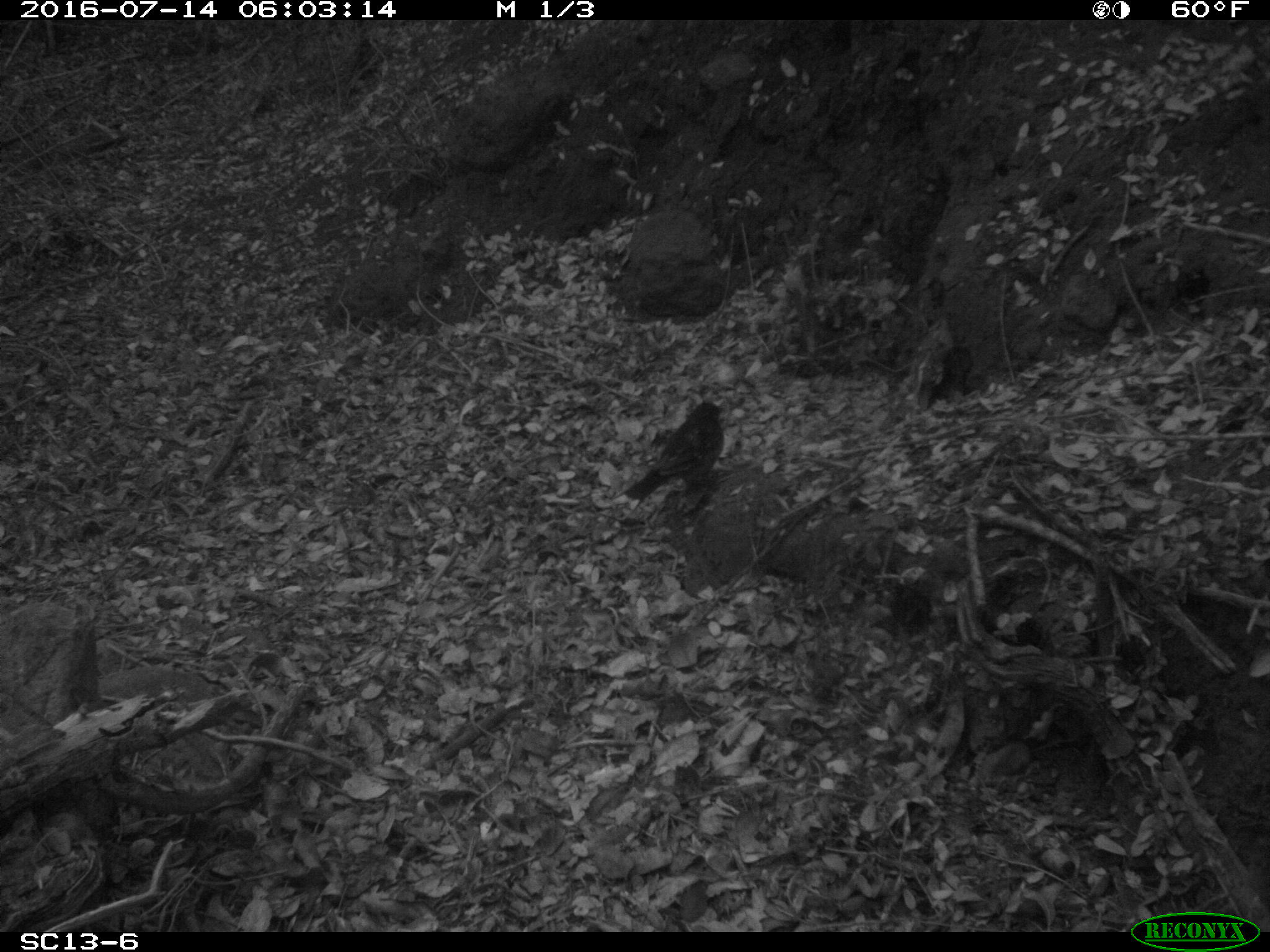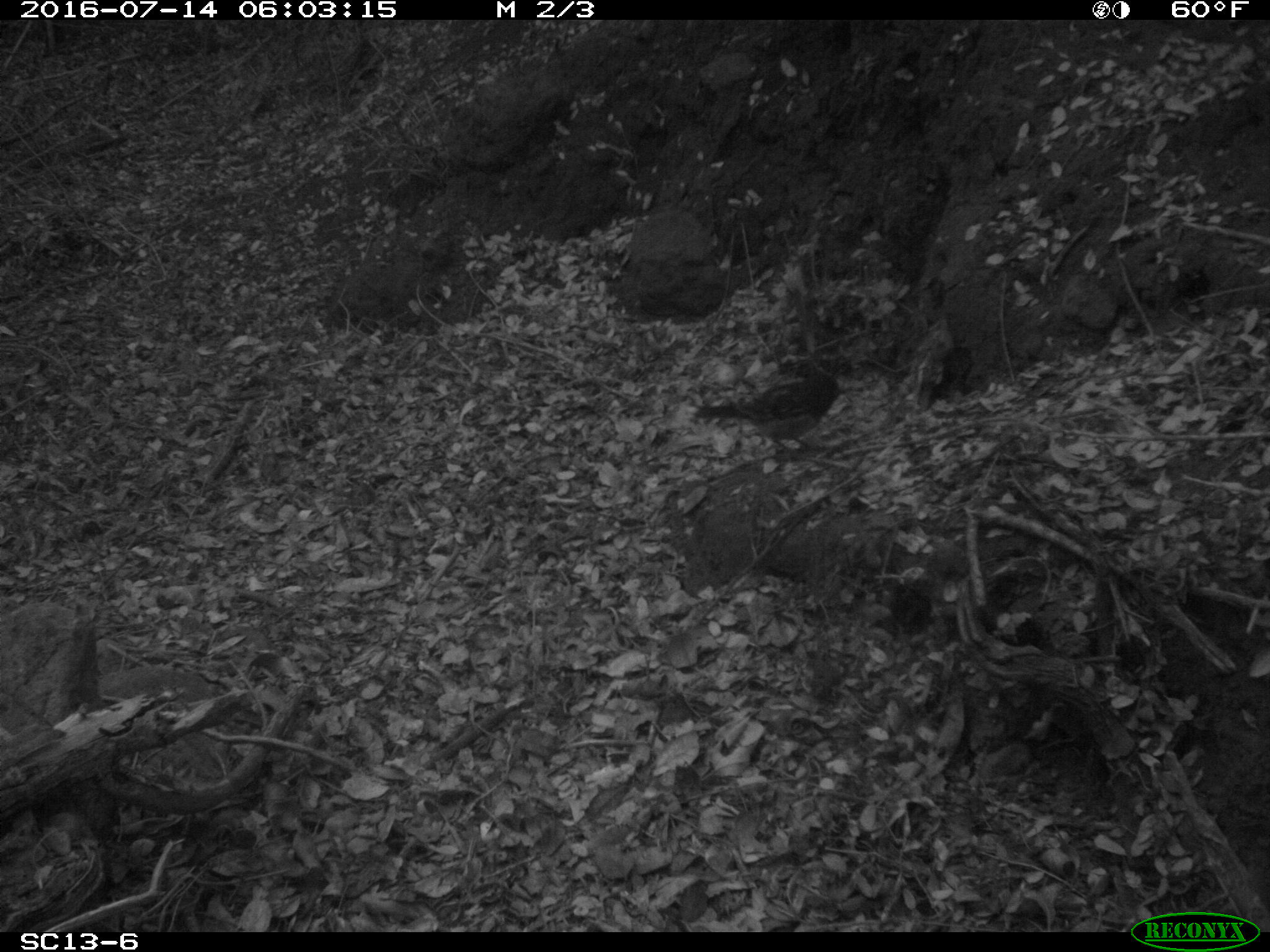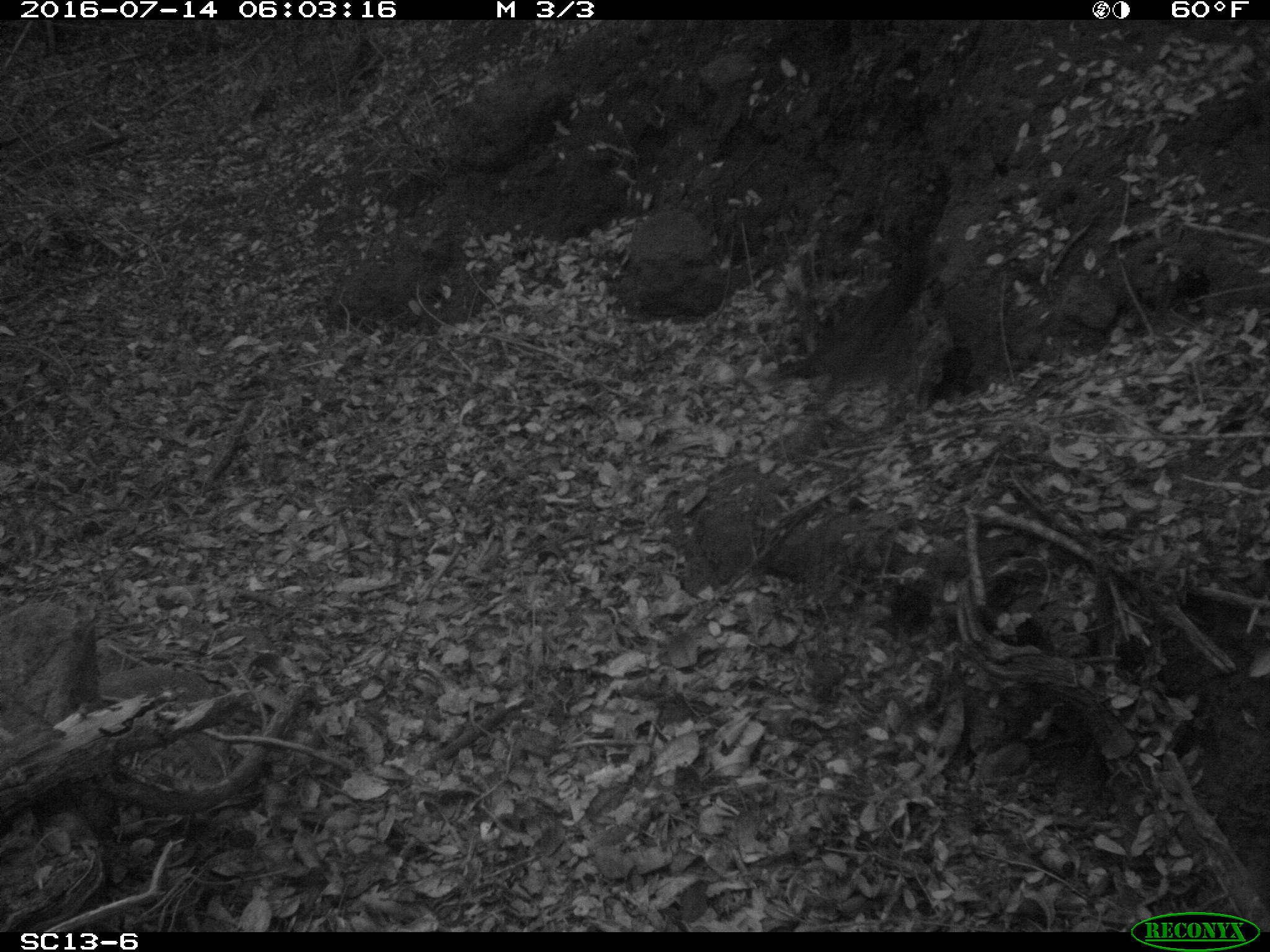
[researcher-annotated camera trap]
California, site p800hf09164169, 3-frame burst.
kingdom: Animalia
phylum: Chordata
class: Aves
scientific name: Aves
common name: bird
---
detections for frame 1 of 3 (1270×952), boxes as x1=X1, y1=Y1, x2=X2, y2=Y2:
bird: x1=624, y1=402, x2=727, y2=500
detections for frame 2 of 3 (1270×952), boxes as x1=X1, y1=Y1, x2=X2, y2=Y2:
bird: x1=698, y1=367, x2=840, y2=456